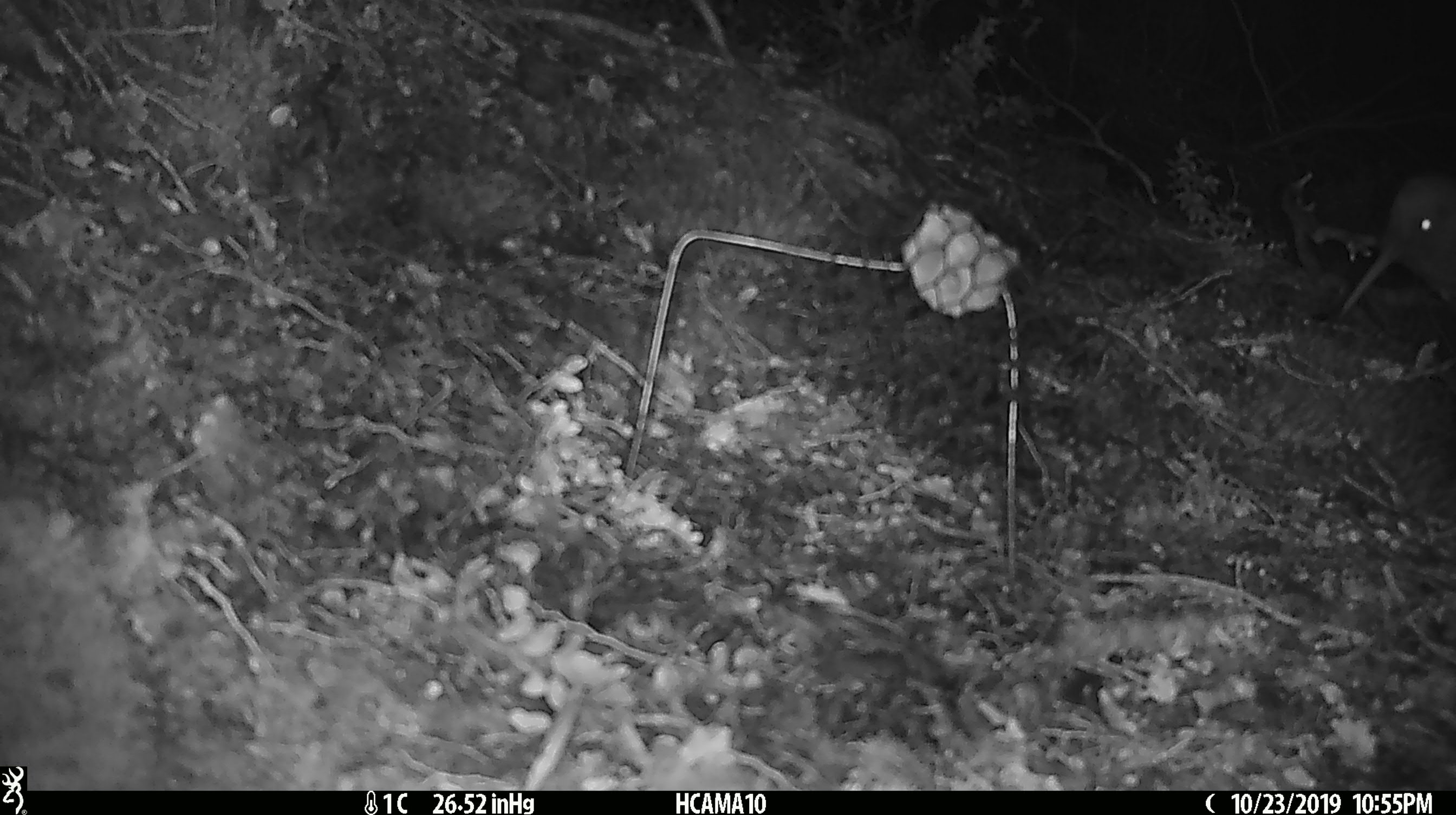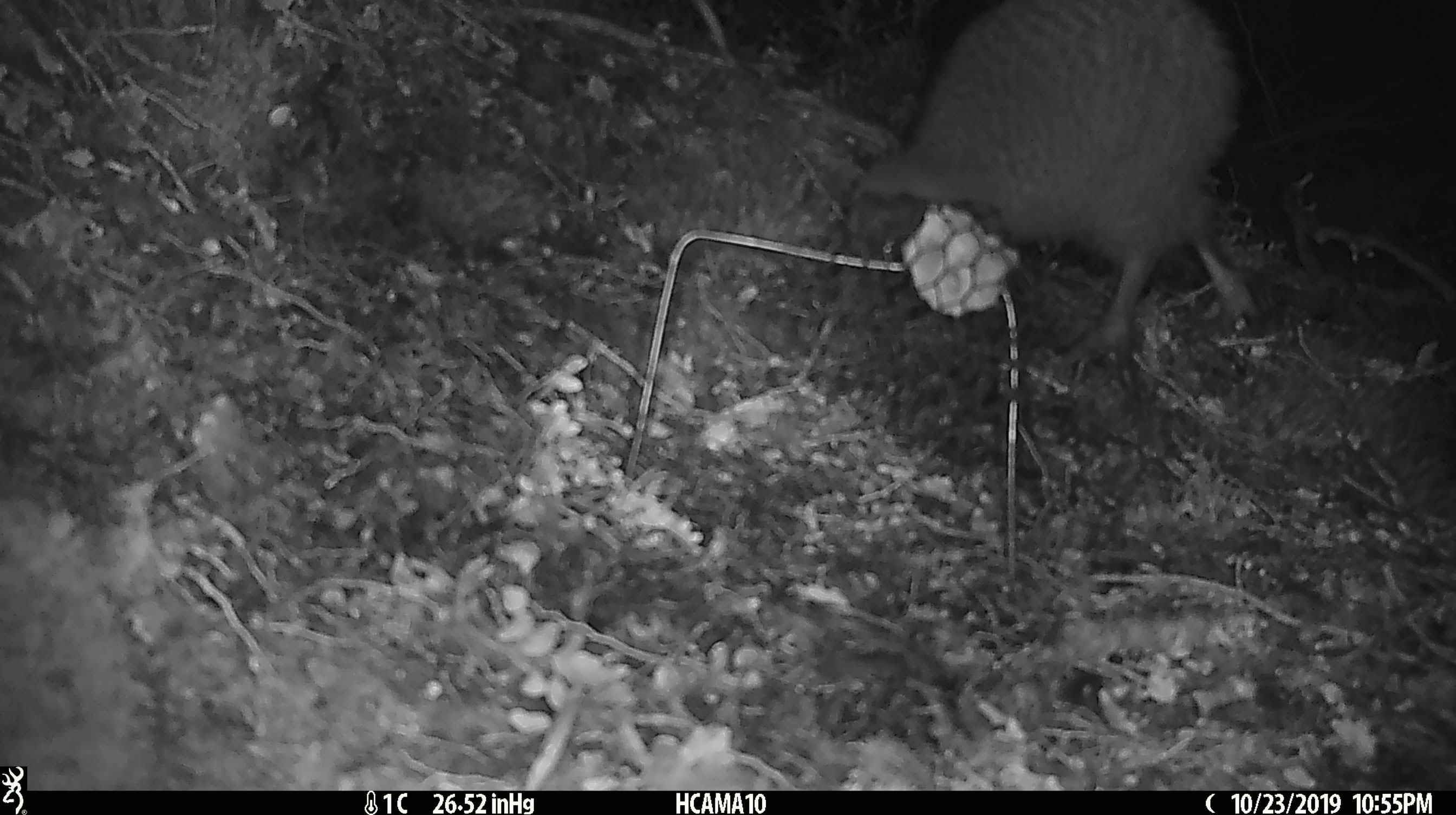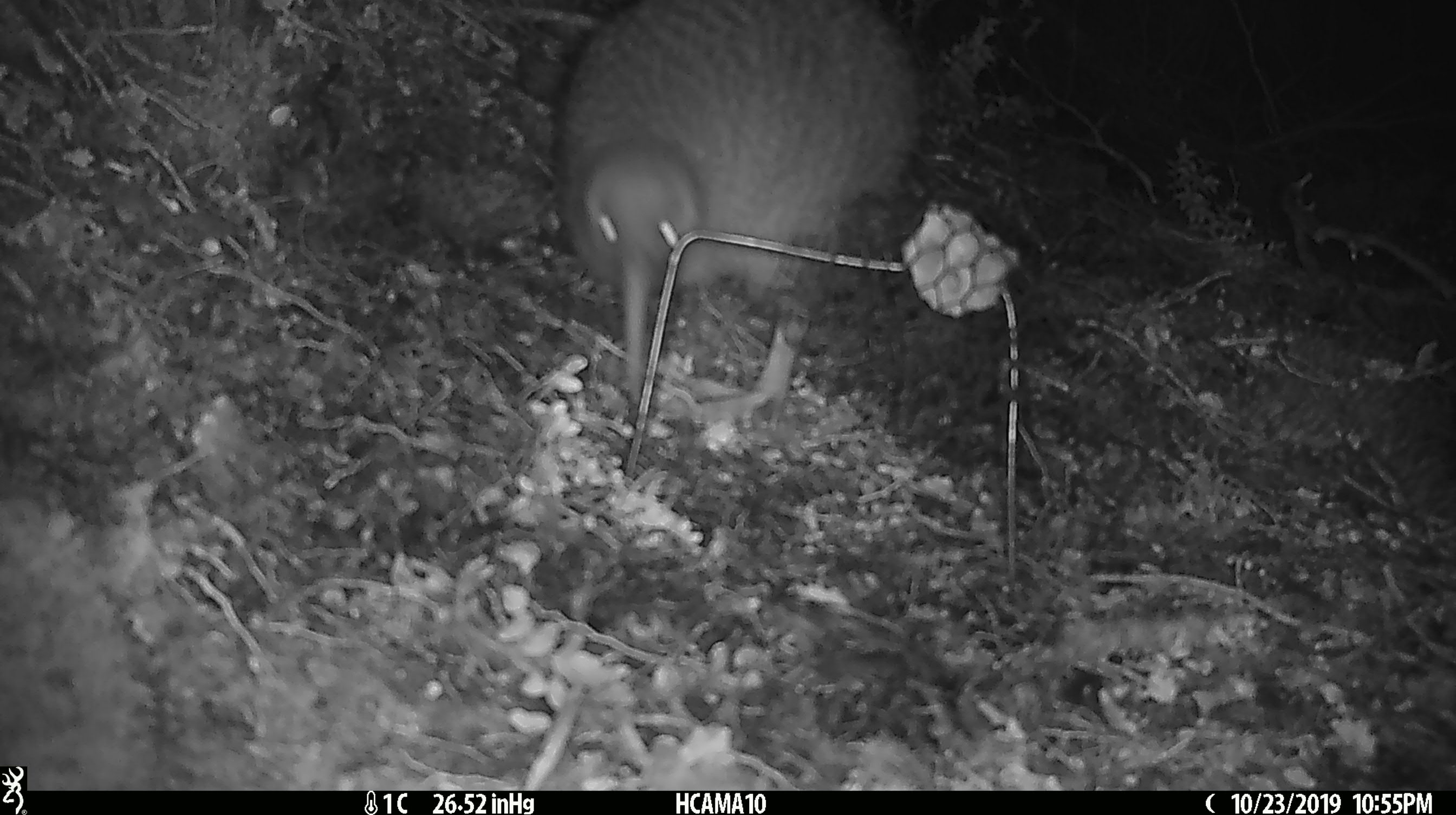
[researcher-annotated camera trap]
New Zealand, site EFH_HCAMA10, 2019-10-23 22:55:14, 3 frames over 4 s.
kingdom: Animalia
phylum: Chordata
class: Aves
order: Apterygiformes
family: Apterygidae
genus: Apteryx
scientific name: Apteryx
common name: kiwi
Kiwi (Apteryx).